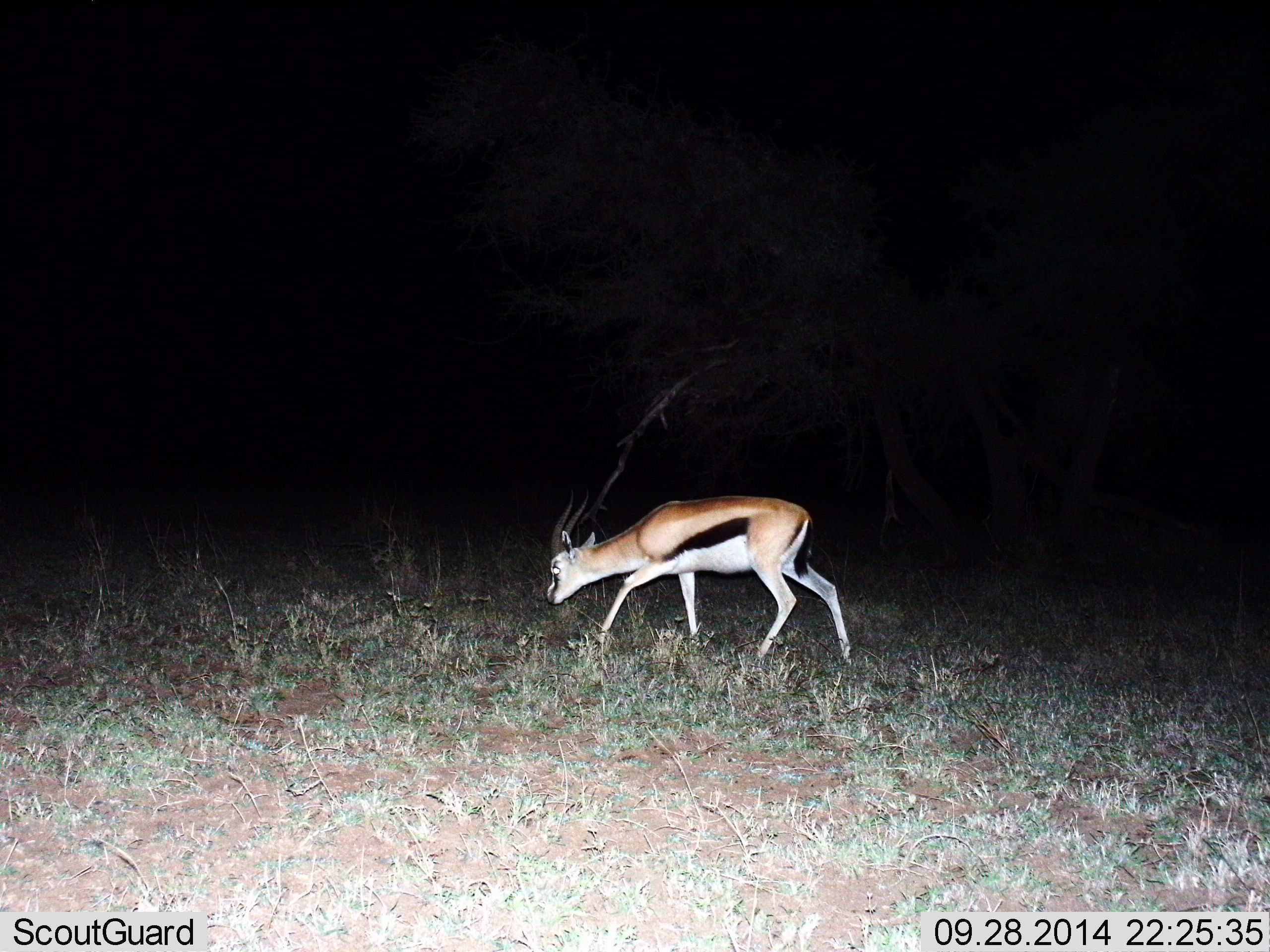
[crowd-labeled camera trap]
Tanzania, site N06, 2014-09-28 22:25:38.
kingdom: Animalia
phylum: Chordata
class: Mammalia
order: Artiodactyla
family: Bovidae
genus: Eudorcas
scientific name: Eudorcas thomsonii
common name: thomson's gazelle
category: gazellethomsons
Gazellethomsons (thomson's gazelle) (Eudorcas thomsonii), count 1. Behavior (volunteer vote fractions): standing 9%, resting 0%, moving 45%, interacting 0%. Young present (vote fraction): 0%. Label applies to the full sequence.